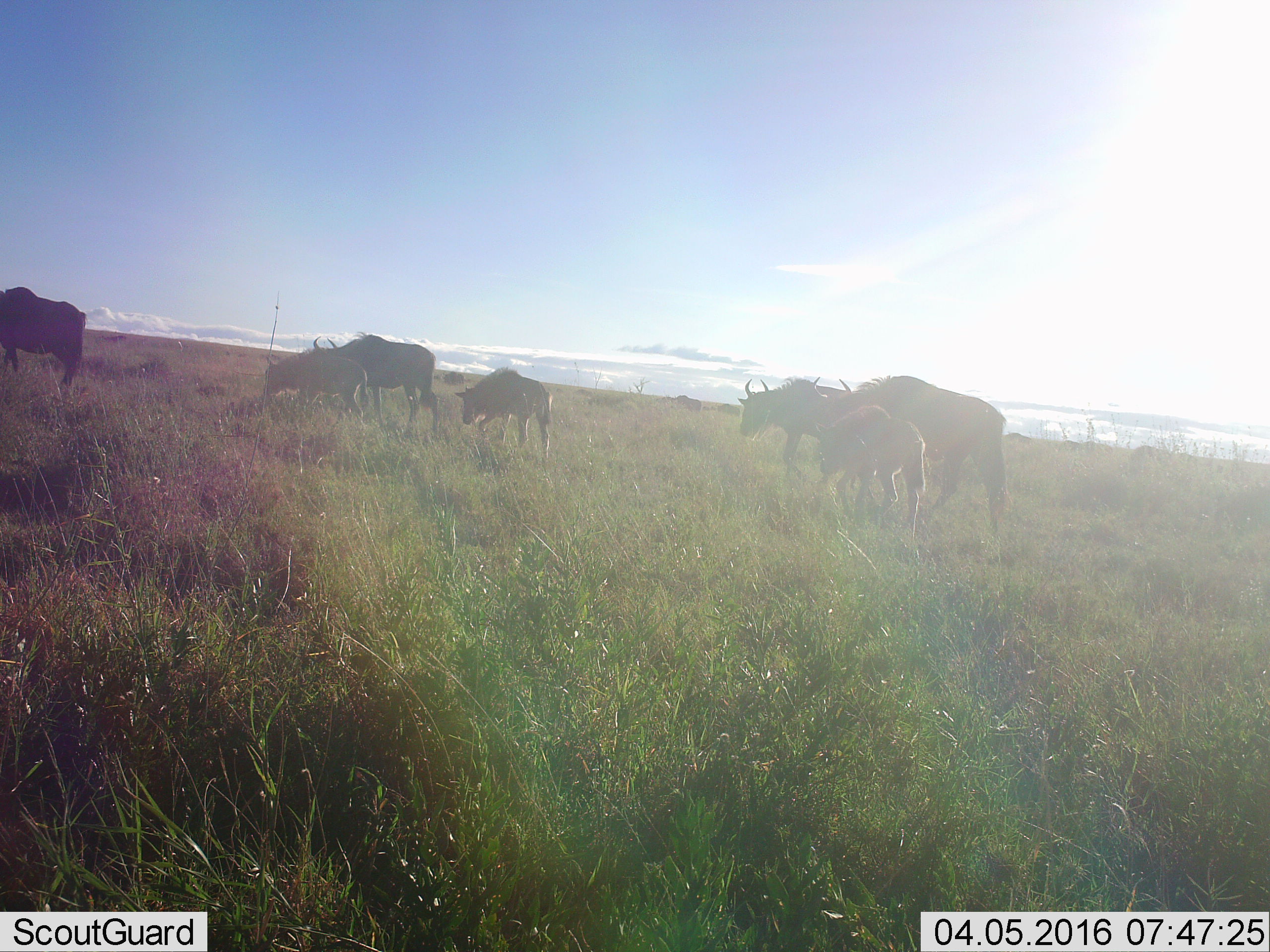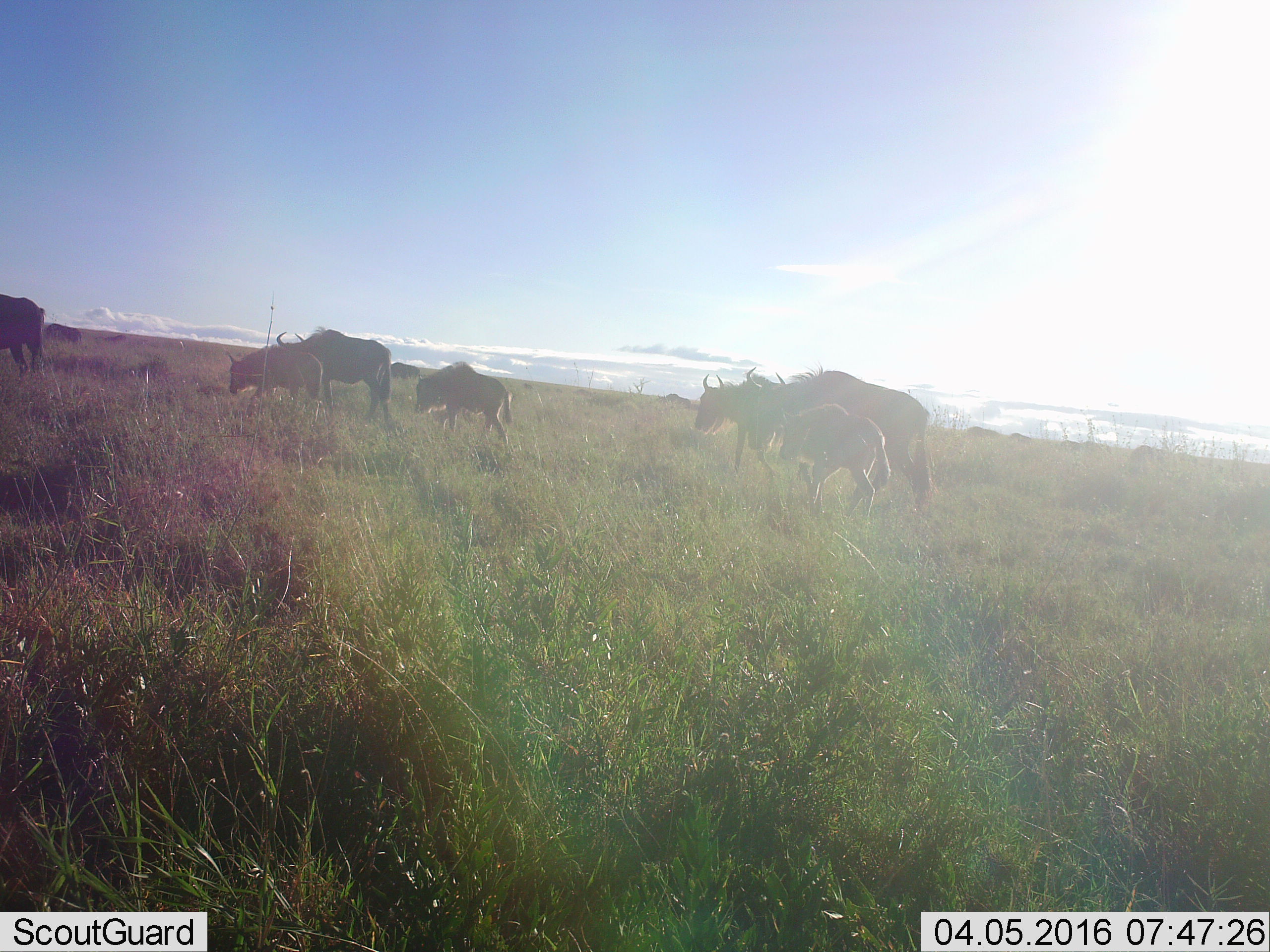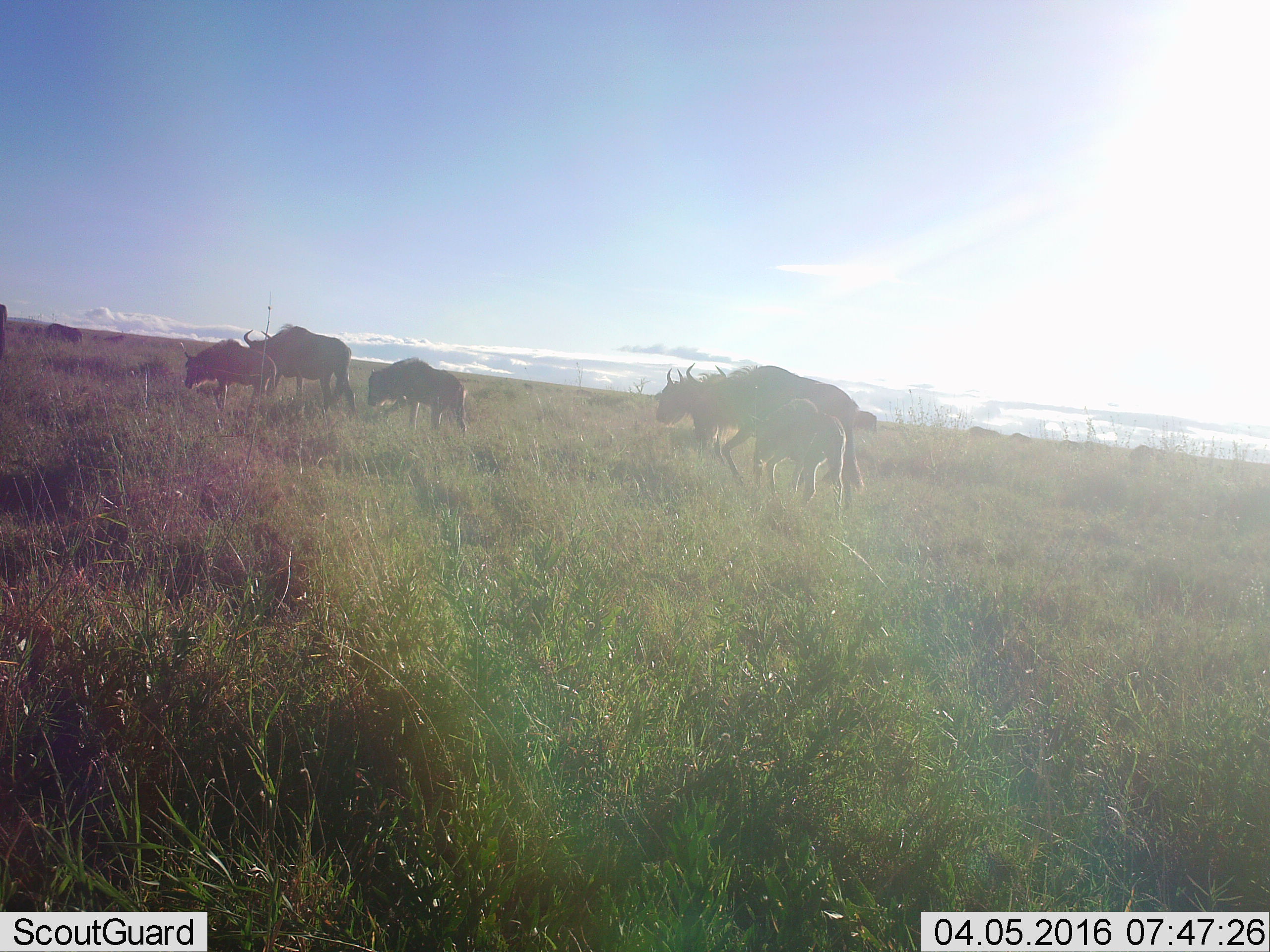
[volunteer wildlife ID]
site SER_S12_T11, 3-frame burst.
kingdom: Animalia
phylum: Chordata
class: Mammalia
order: Artiodactyla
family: Bovidae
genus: Connochaetes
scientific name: Connochaetes taurinus taurinus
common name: blue wildebeest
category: wildebeestblue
Wildebeestblue (blue wildebeest) (Connochaetes taurinus taurinus), count 8. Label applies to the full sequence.